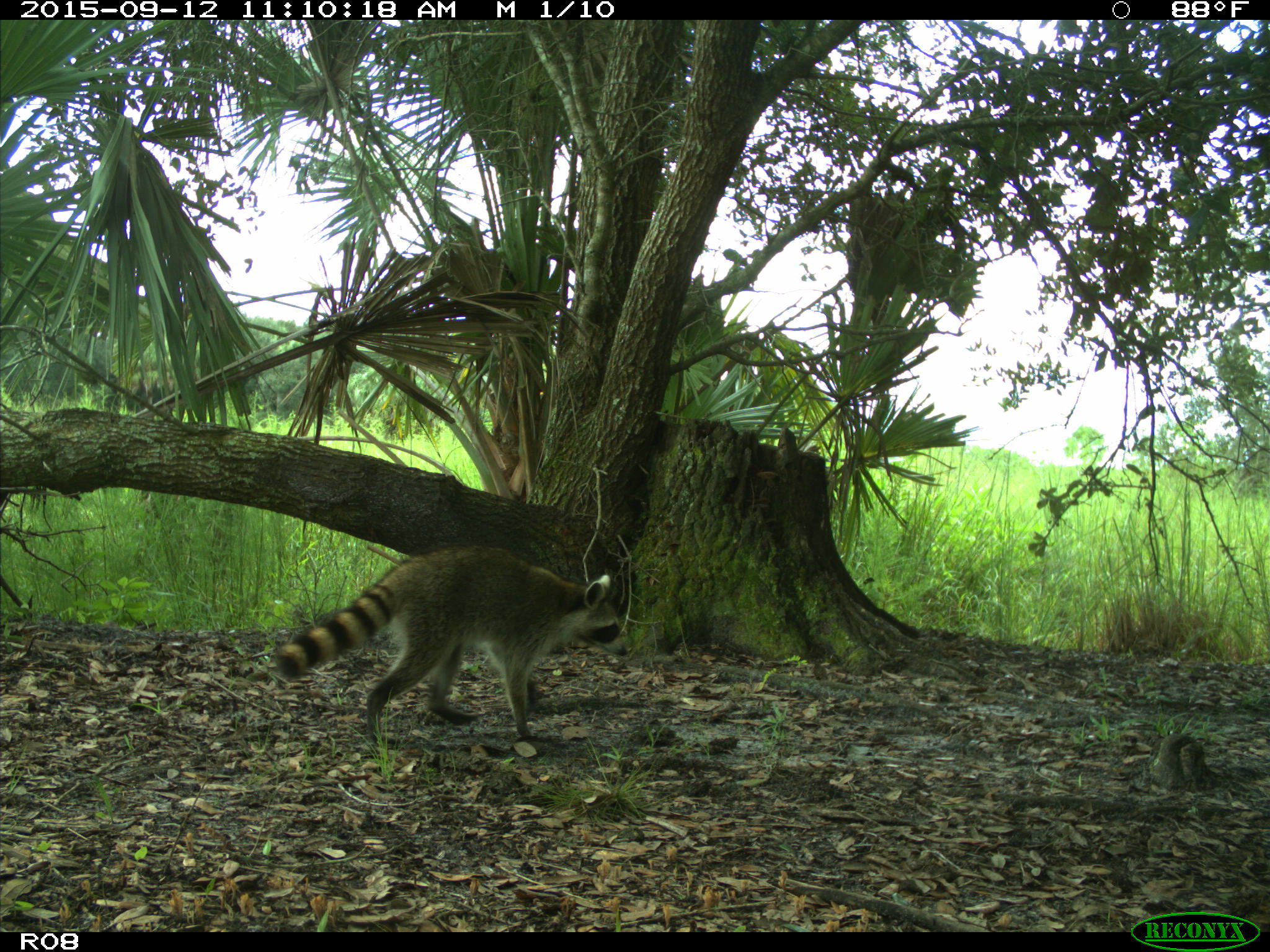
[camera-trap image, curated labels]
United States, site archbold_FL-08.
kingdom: Animalia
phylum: Chordata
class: Mammalia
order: Carnivora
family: Procyonidae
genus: Procyon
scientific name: Procyon lotor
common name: common raccoon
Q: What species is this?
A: Procyon lotor (common raccoon).